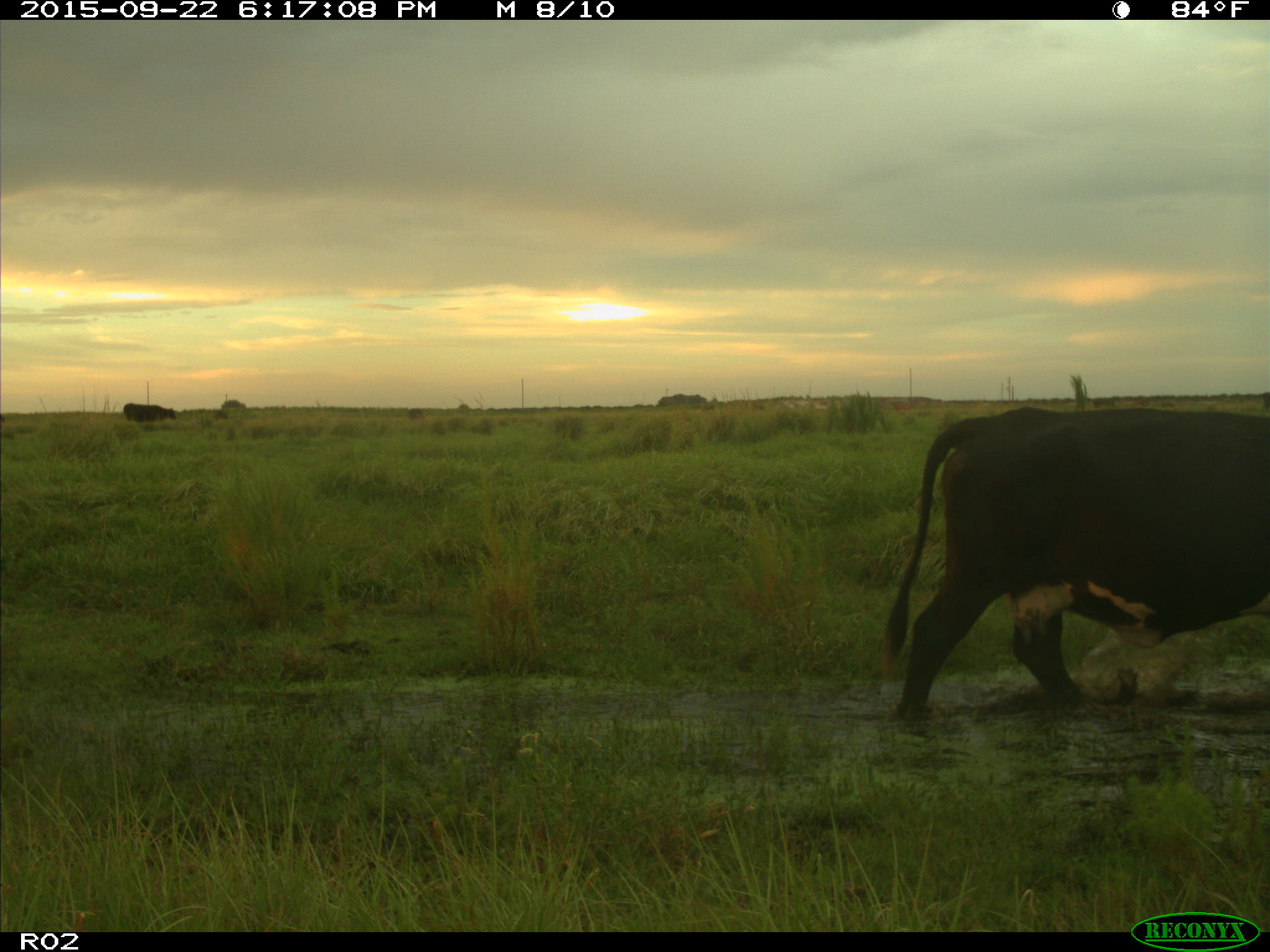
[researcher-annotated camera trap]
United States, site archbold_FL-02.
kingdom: Animalia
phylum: Chordata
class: Mammalia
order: Artiodactyla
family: Bovidae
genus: Bos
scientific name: Bos taurus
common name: domestic cow